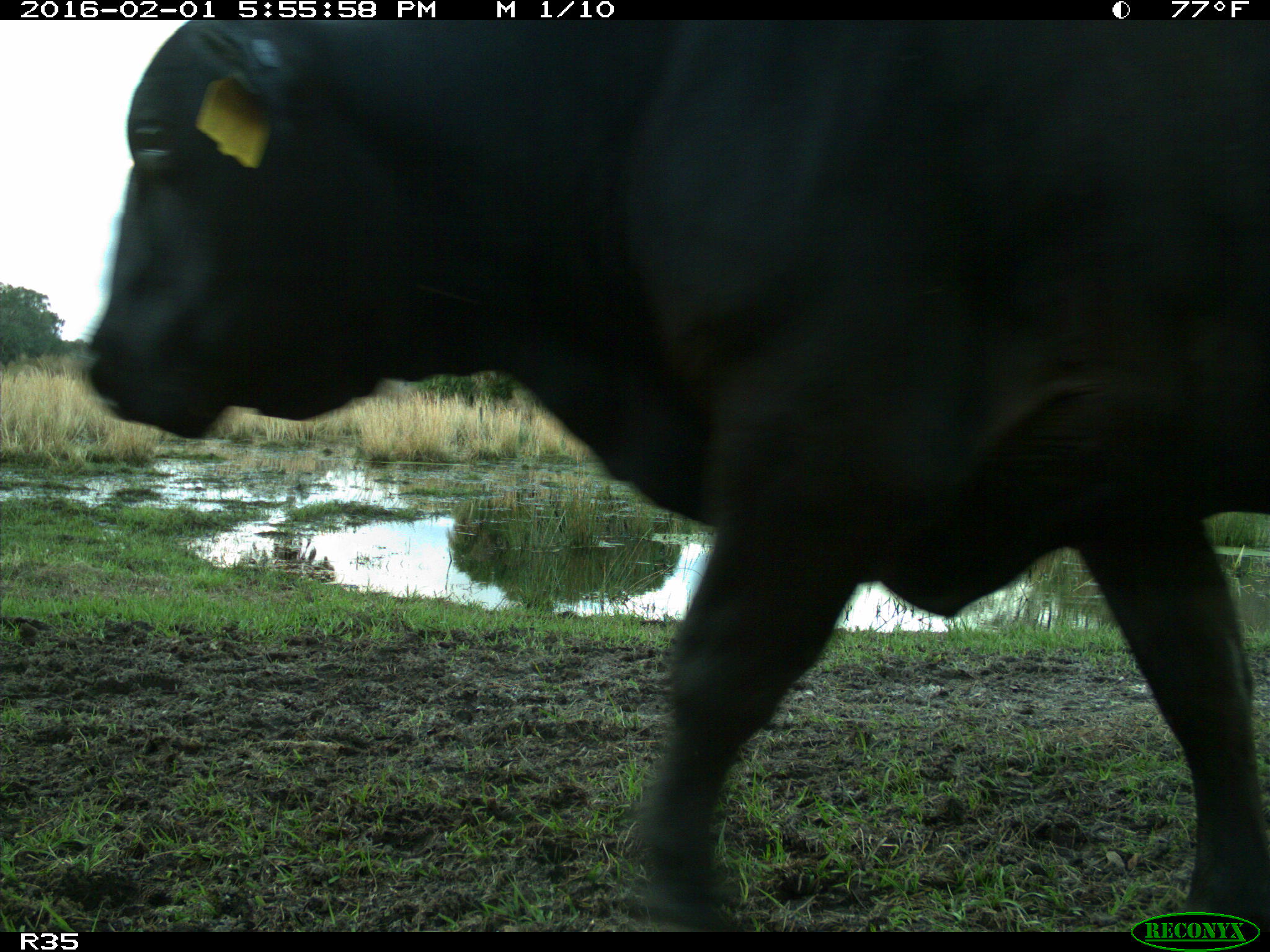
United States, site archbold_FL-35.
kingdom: Animalia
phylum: Chordata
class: Mammalia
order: Artiodactyla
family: Bovidae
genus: Bos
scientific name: Bos taurus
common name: domestic cow